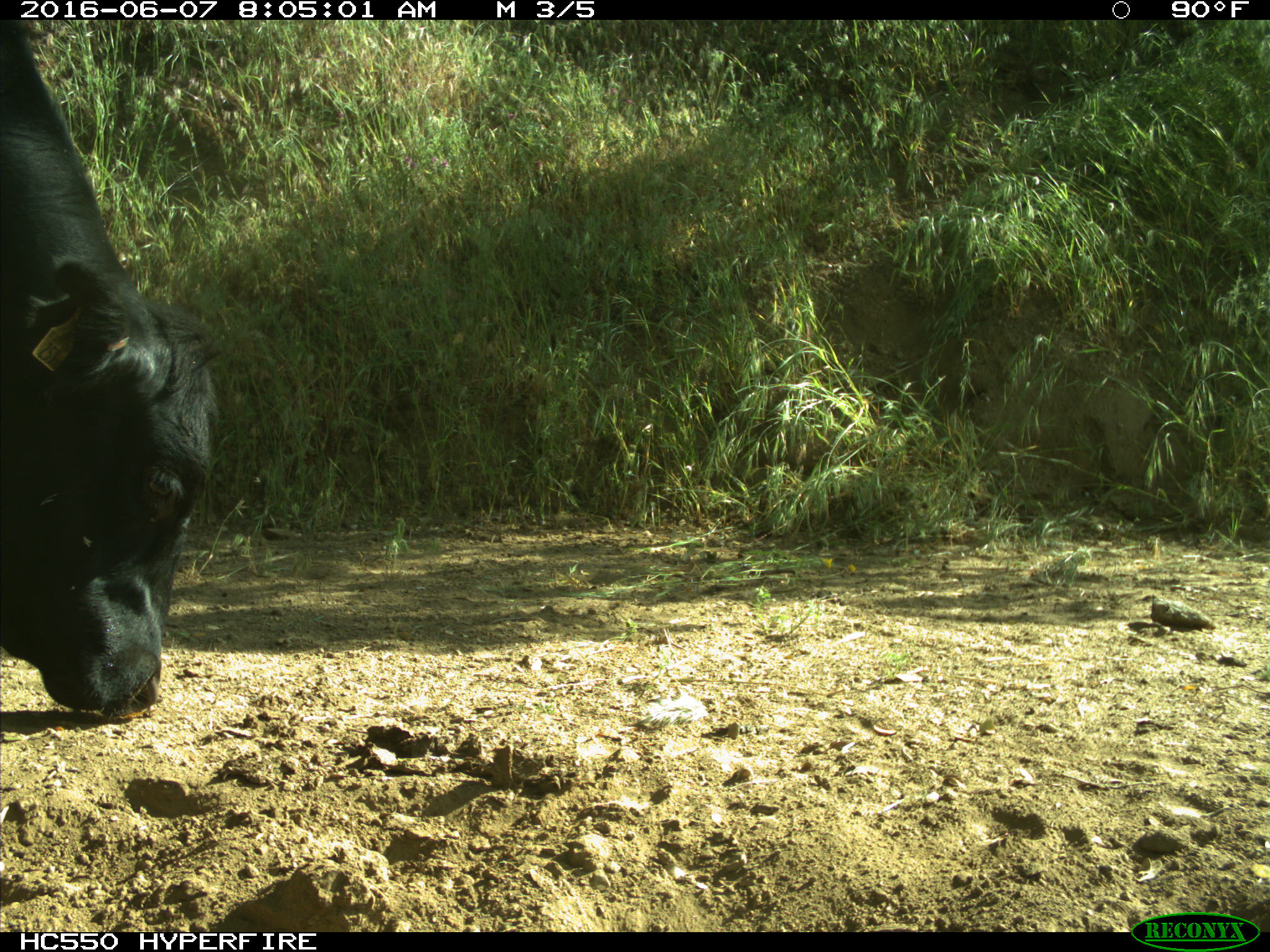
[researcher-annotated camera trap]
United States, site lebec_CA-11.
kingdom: Animalia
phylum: Chordata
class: Mammalia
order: Artiodactyla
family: Bovidae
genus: Bos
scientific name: Bos taurus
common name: domestic cow